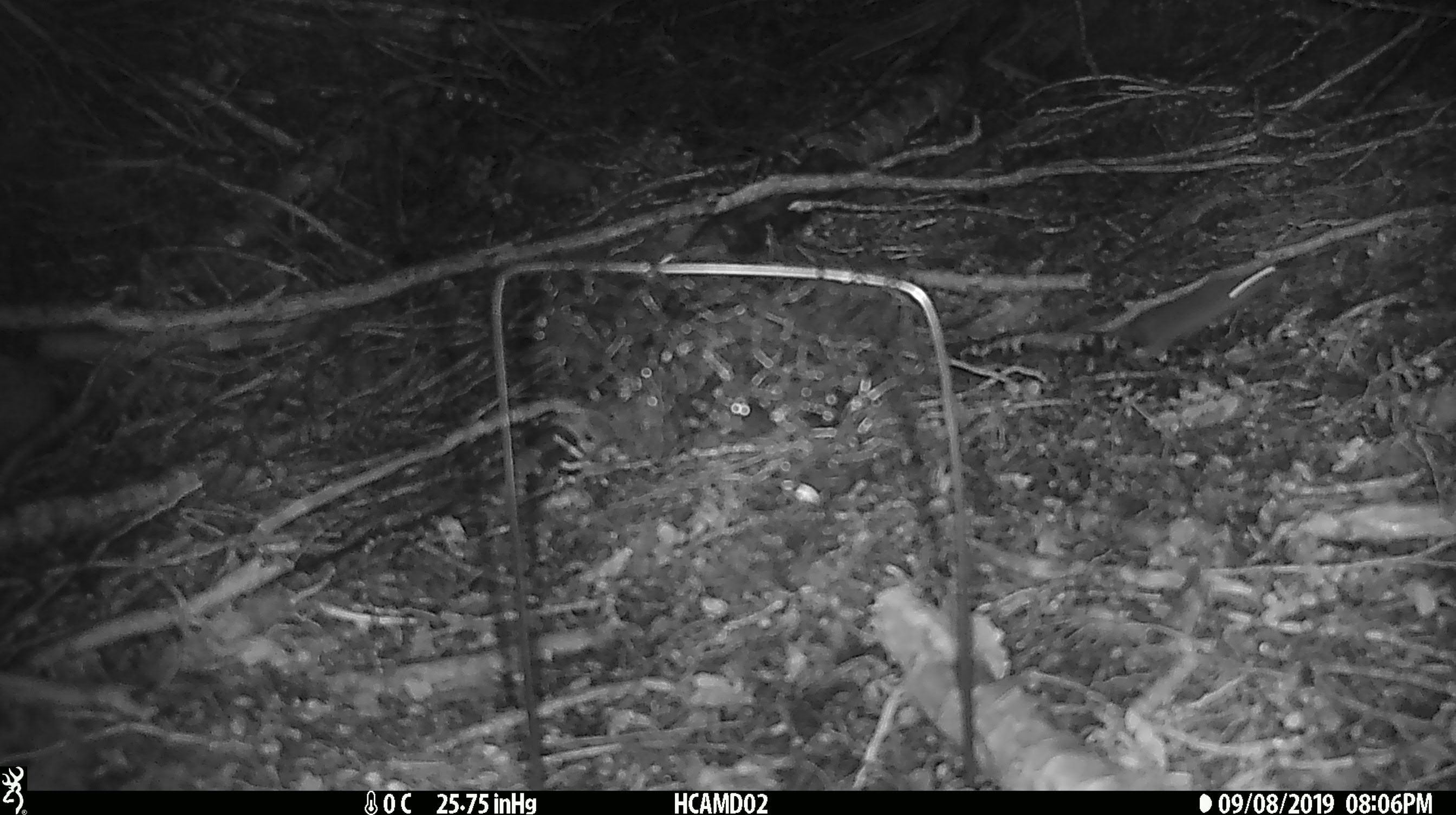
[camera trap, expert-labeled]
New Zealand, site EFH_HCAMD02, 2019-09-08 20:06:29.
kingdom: Animalia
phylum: Chordata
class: Mammalia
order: Rodentia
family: Muridae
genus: Mus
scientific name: Mus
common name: mouse